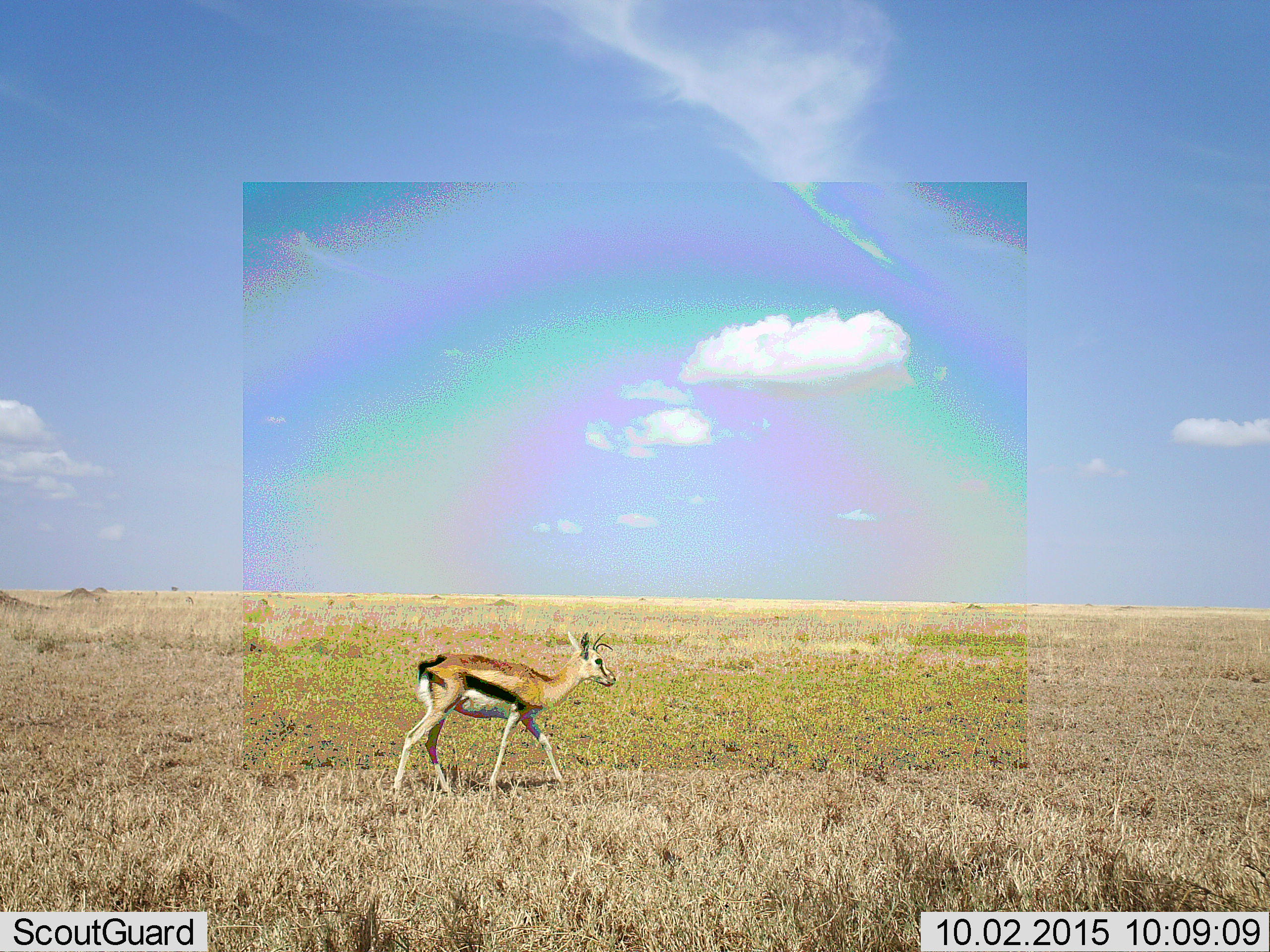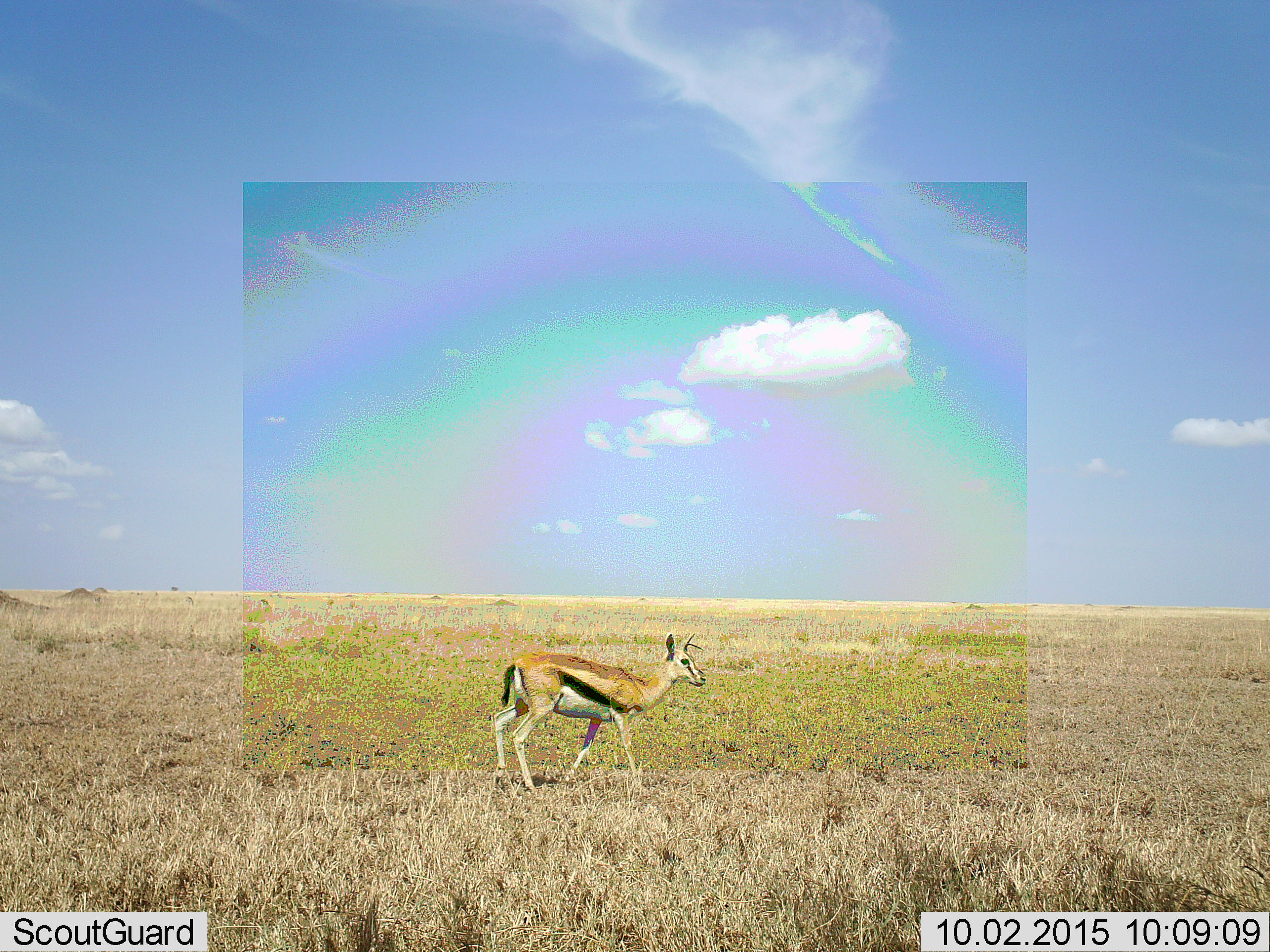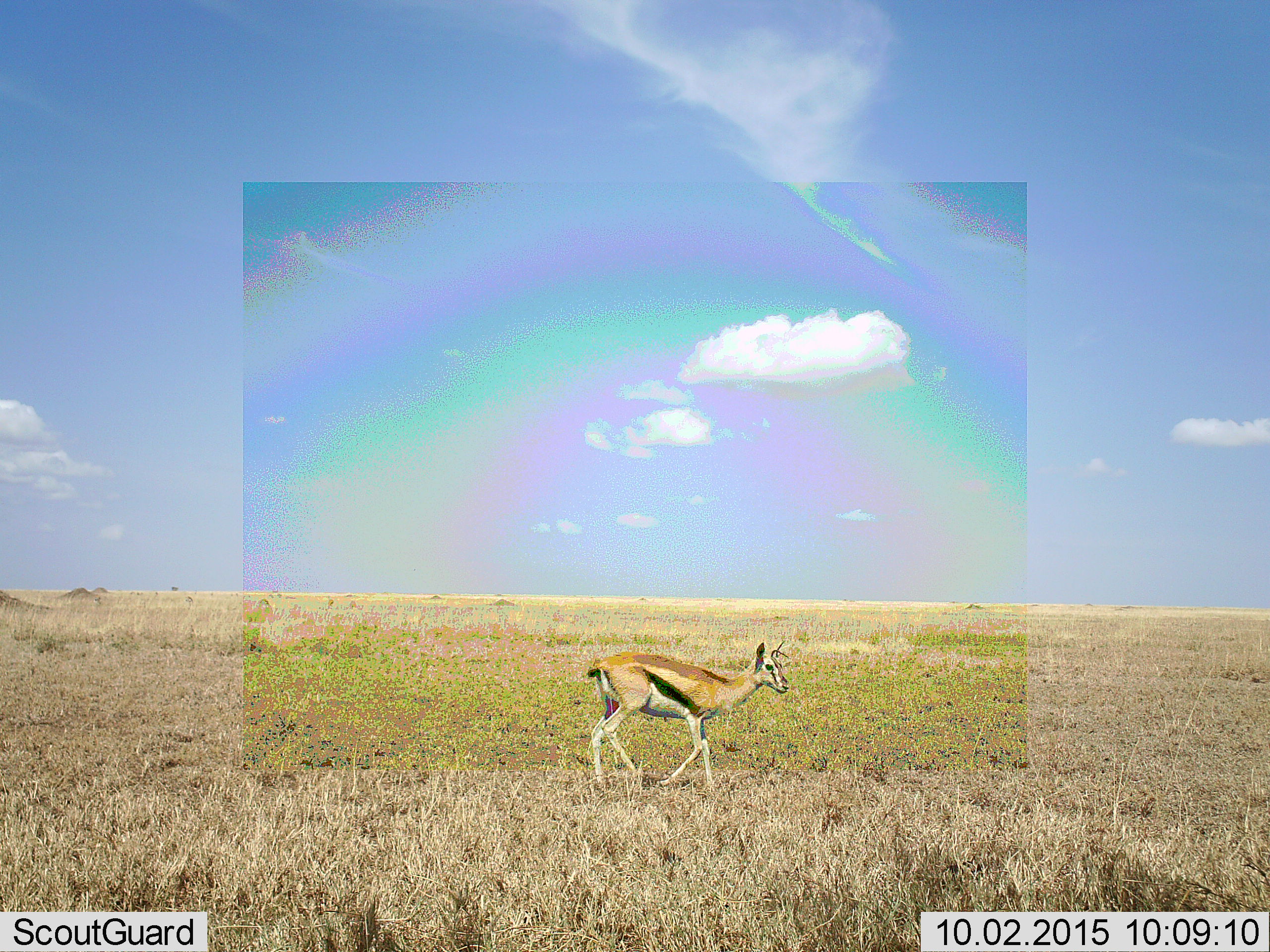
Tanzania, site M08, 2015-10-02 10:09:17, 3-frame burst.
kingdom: Animalia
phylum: Chordata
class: Mammalia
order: Artiodactyla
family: Bovidae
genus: Eudorcas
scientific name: Eudorcas thomsonii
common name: thomson's gazelle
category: gazellethomsons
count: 1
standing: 0%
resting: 0%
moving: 100%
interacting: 0%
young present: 0%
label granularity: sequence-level